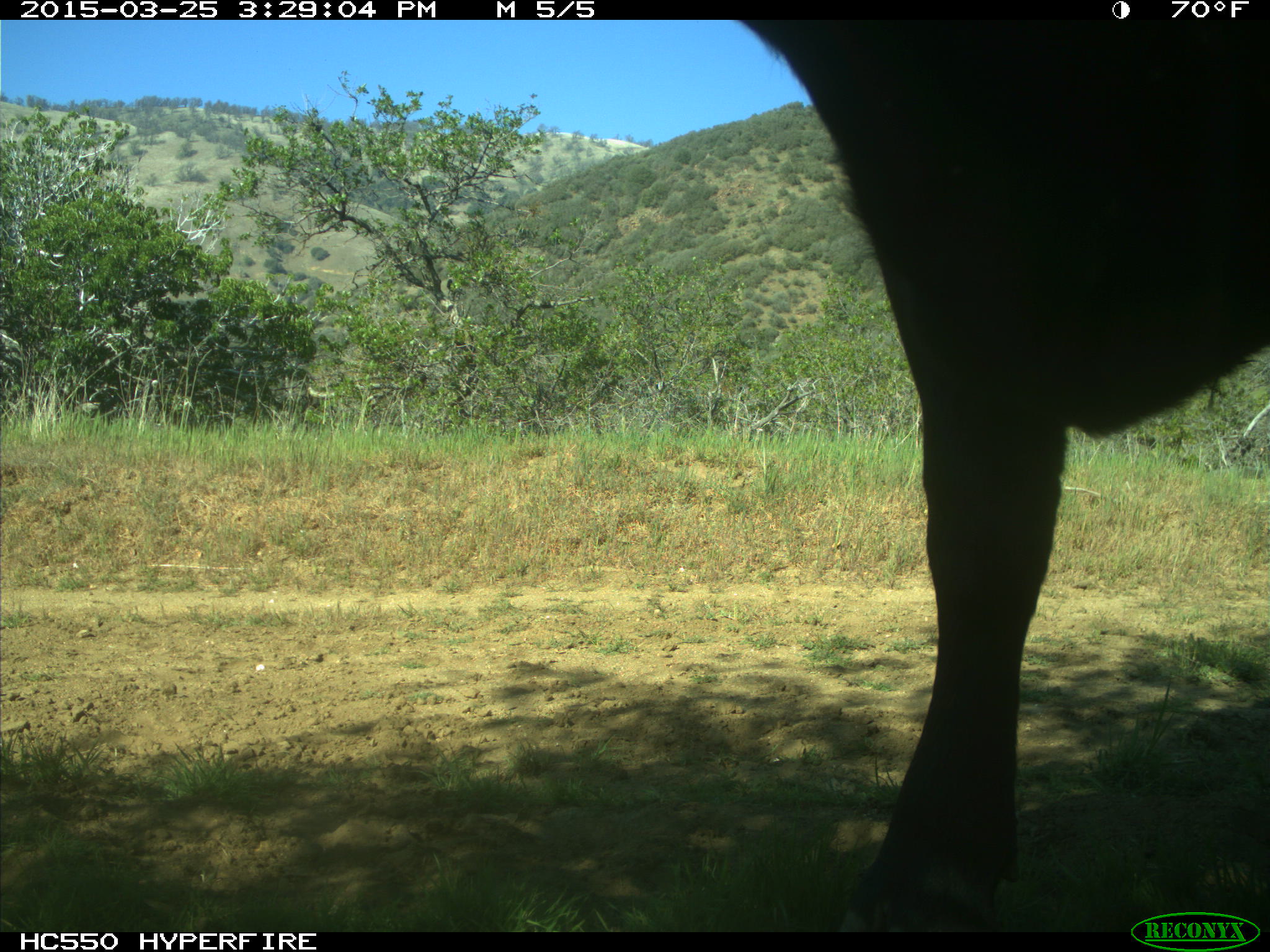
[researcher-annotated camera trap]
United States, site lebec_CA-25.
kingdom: Animalia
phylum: Chordata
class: Mammalia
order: Artiodactyla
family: Bovidae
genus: Bos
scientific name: Bos taurus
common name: domestic cow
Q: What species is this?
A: Bos taurus (domestic cow).